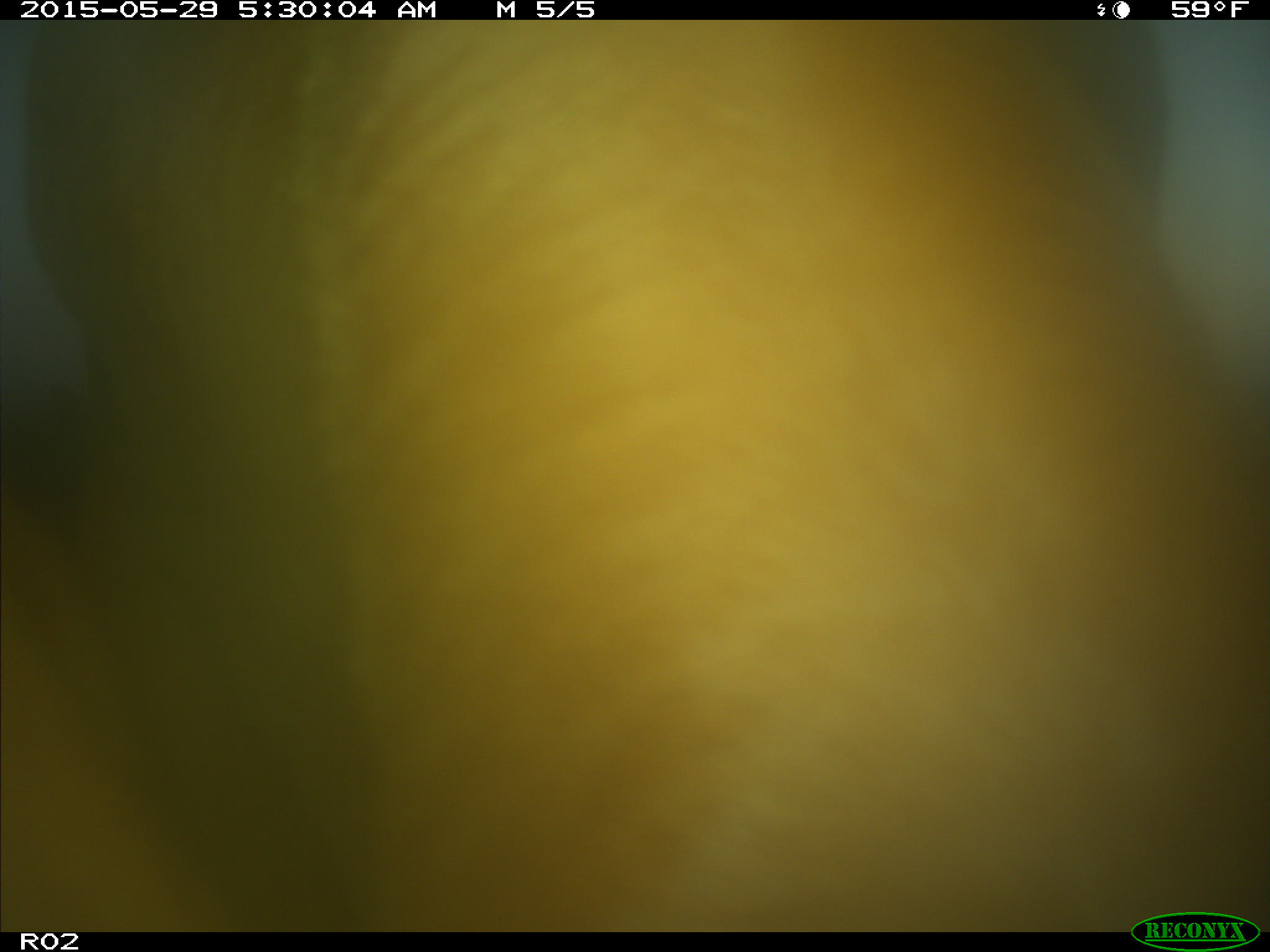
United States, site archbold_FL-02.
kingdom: Animalia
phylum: Chordata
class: Mammalia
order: Artiodactyla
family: Bovidae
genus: Bos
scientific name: Bos taurus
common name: domestic cow